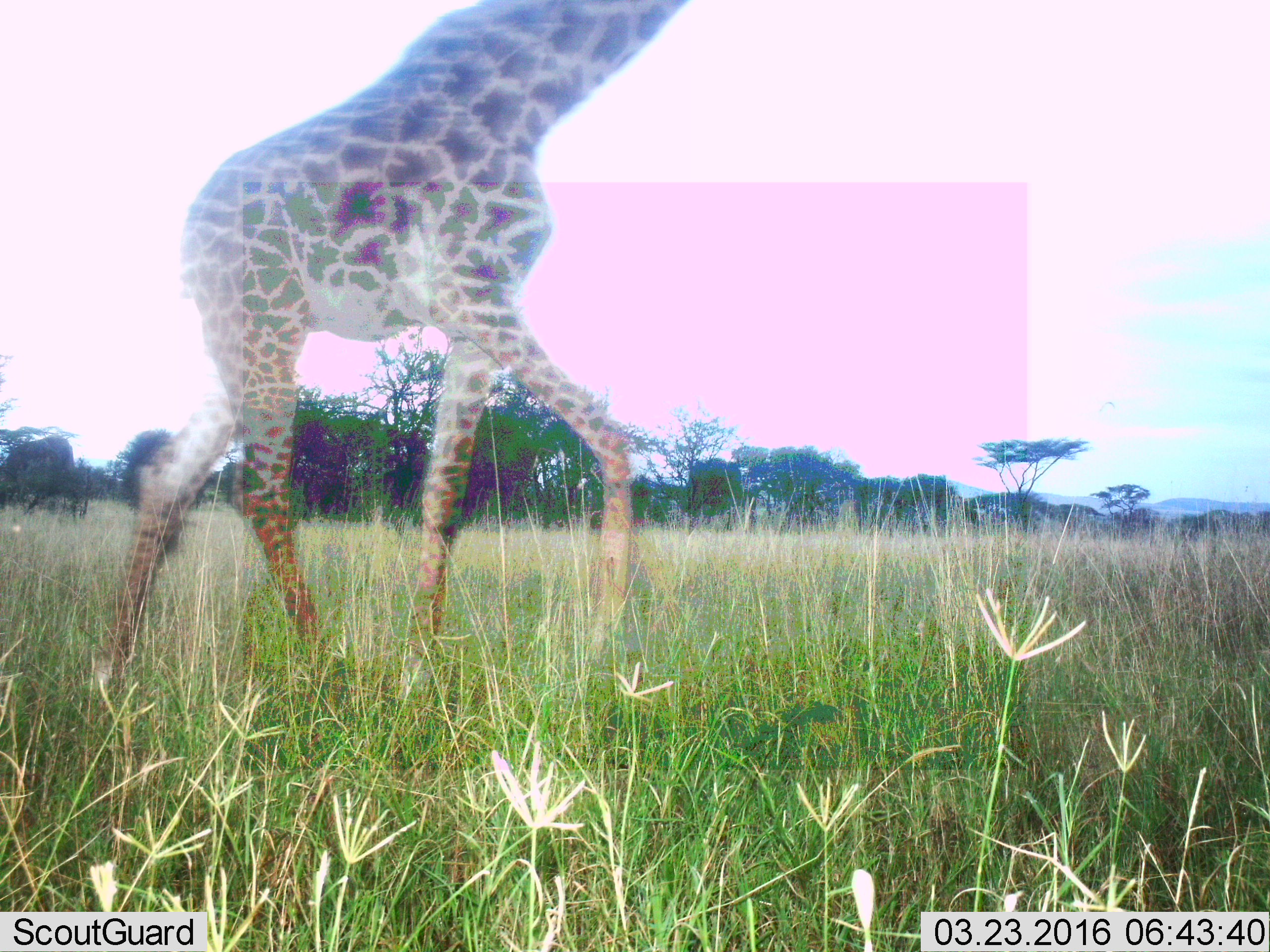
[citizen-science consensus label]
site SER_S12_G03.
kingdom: Animalia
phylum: Chordata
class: Mammalia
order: Artiodactyla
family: Giraffidae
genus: Giraffa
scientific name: Giraffa camelopardalis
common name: giraffe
Giraffe (Giraffa camelopardalis), count 1. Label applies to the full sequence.